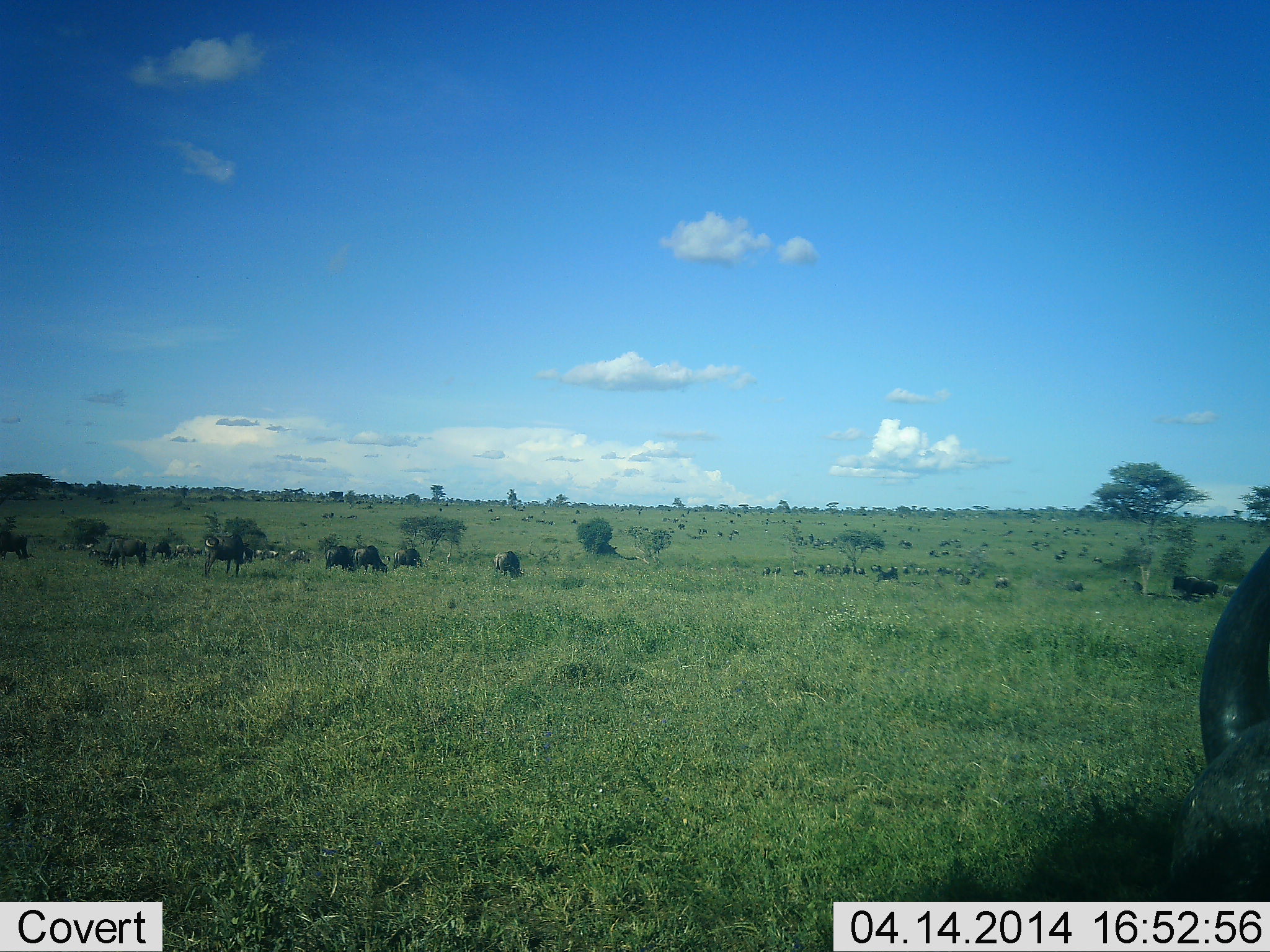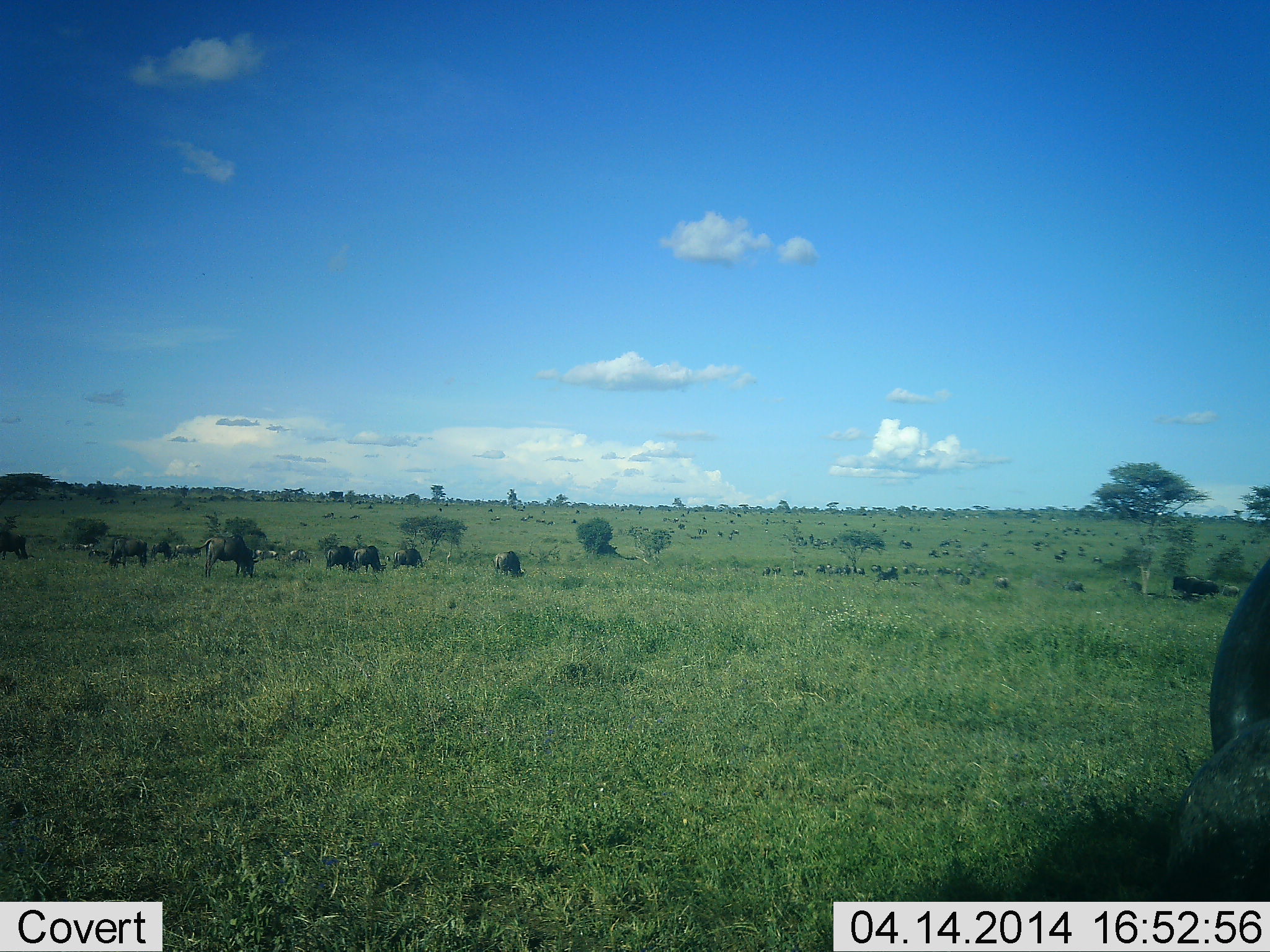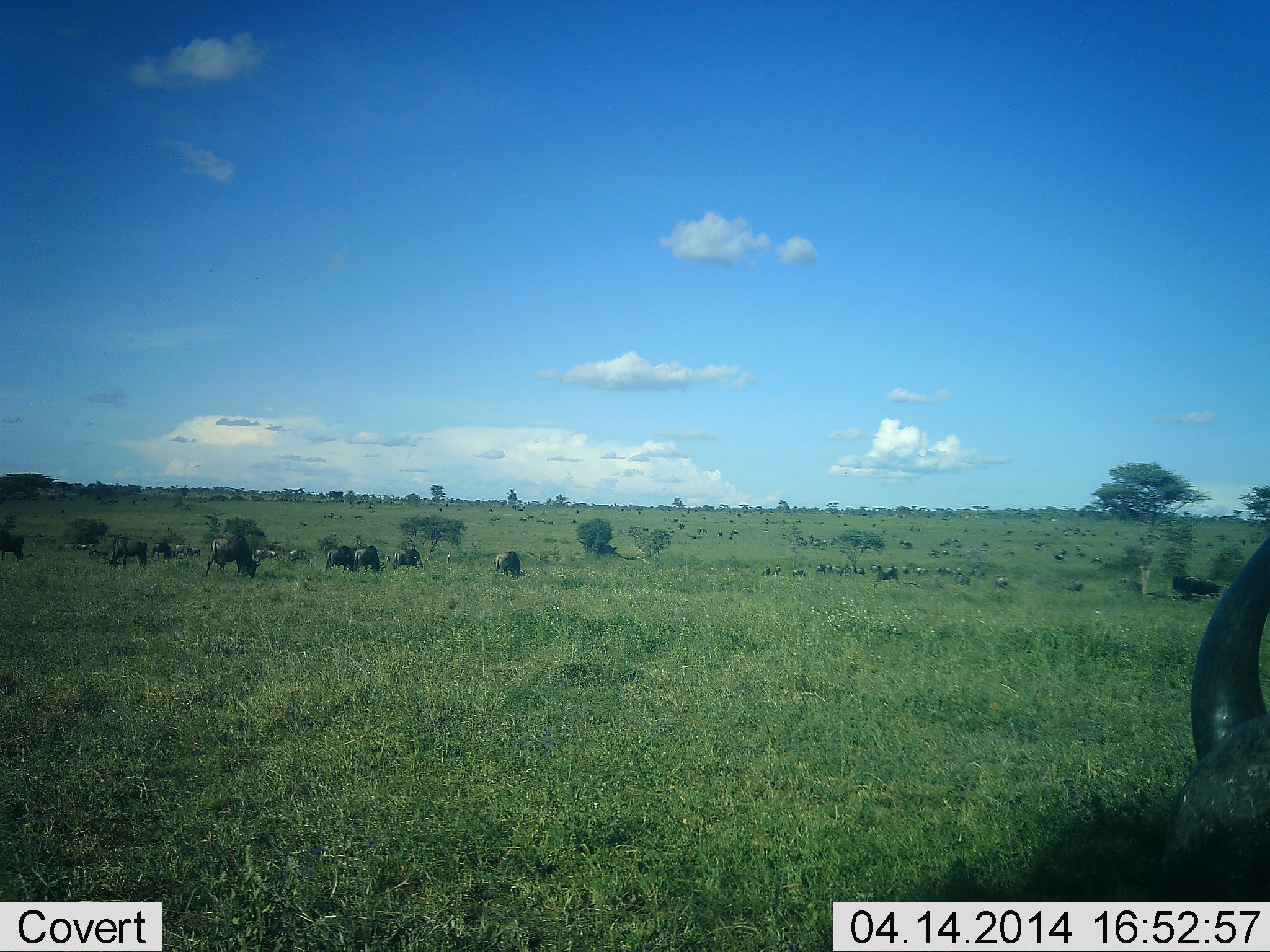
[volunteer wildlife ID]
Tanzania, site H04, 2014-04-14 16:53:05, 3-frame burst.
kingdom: Animalia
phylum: Chordata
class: Mammalia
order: Artiodactyla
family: Bovidae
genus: Connochaetes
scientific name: Connochaetes taurinus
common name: blue wildebeest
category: wildebeest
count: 11-50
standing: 30%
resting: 40%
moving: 10%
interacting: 0%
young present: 0%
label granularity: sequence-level